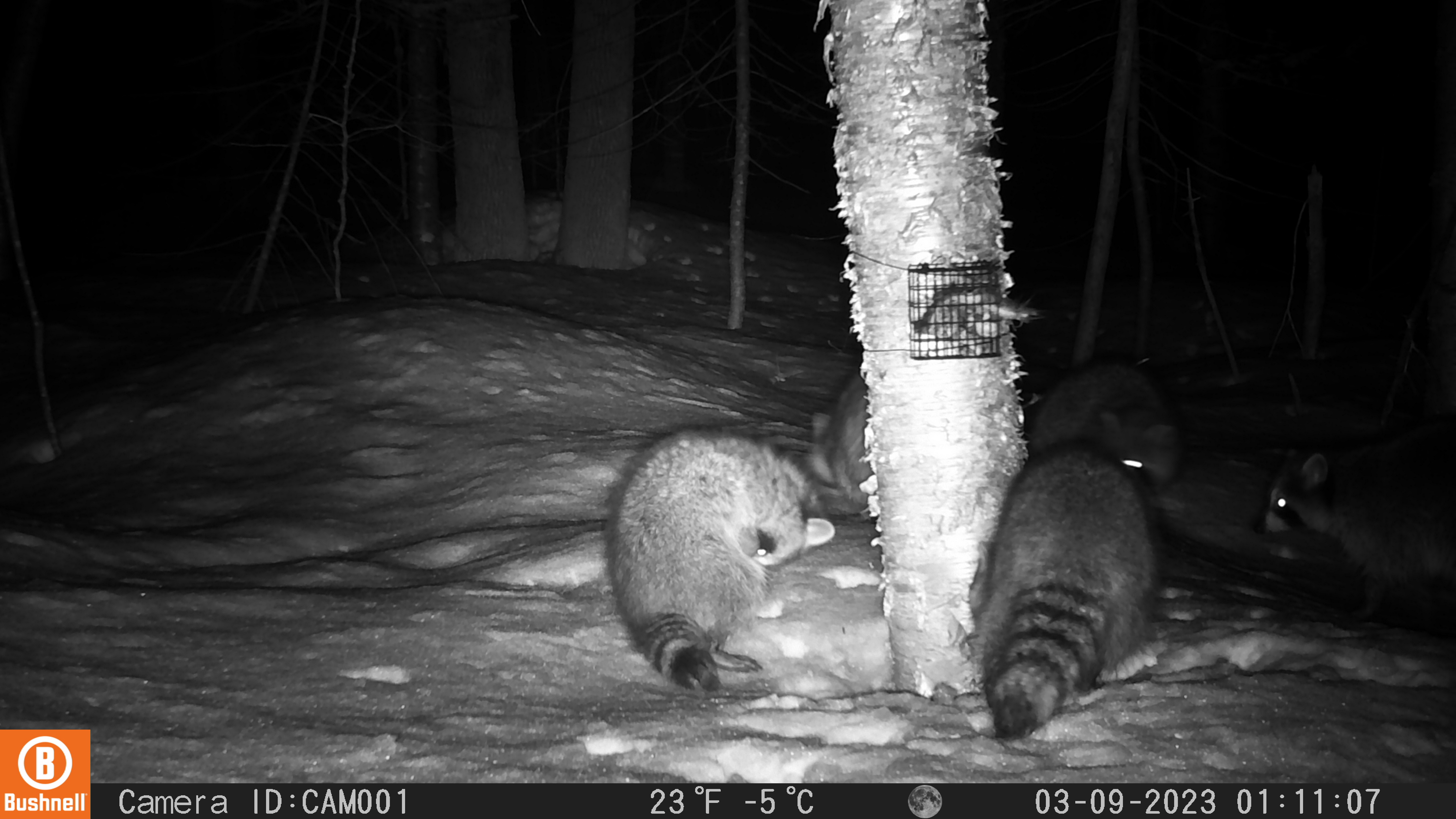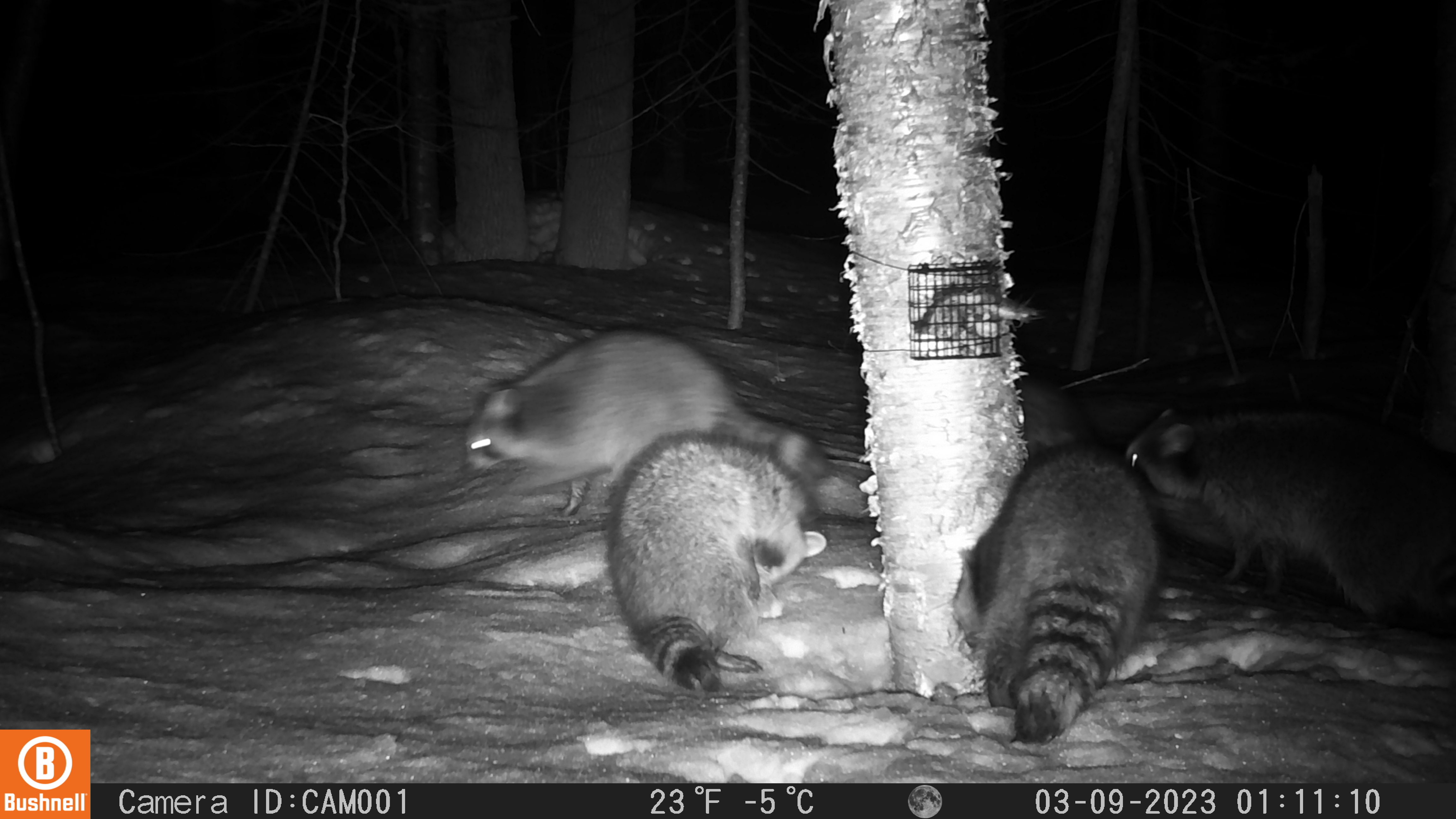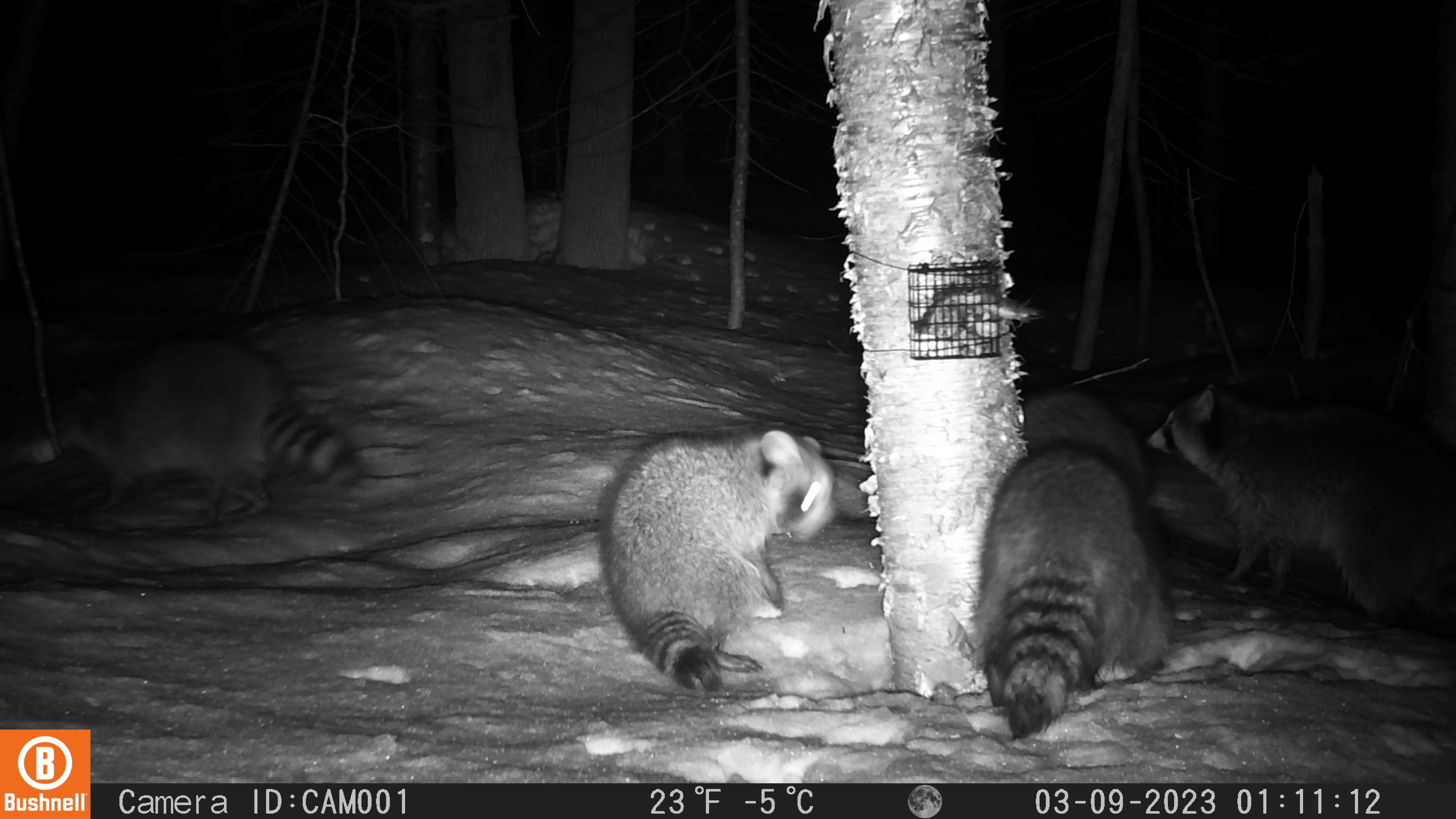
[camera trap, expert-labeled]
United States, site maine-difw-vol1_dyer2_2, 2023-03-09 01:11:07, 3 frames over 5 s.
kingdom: Animalia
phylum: Chordata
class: Mammalia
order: Carnivora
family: Procyonidae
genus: Procyon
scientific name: Procyon lotor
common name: raccoon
Raccoon (Procyon lotor).